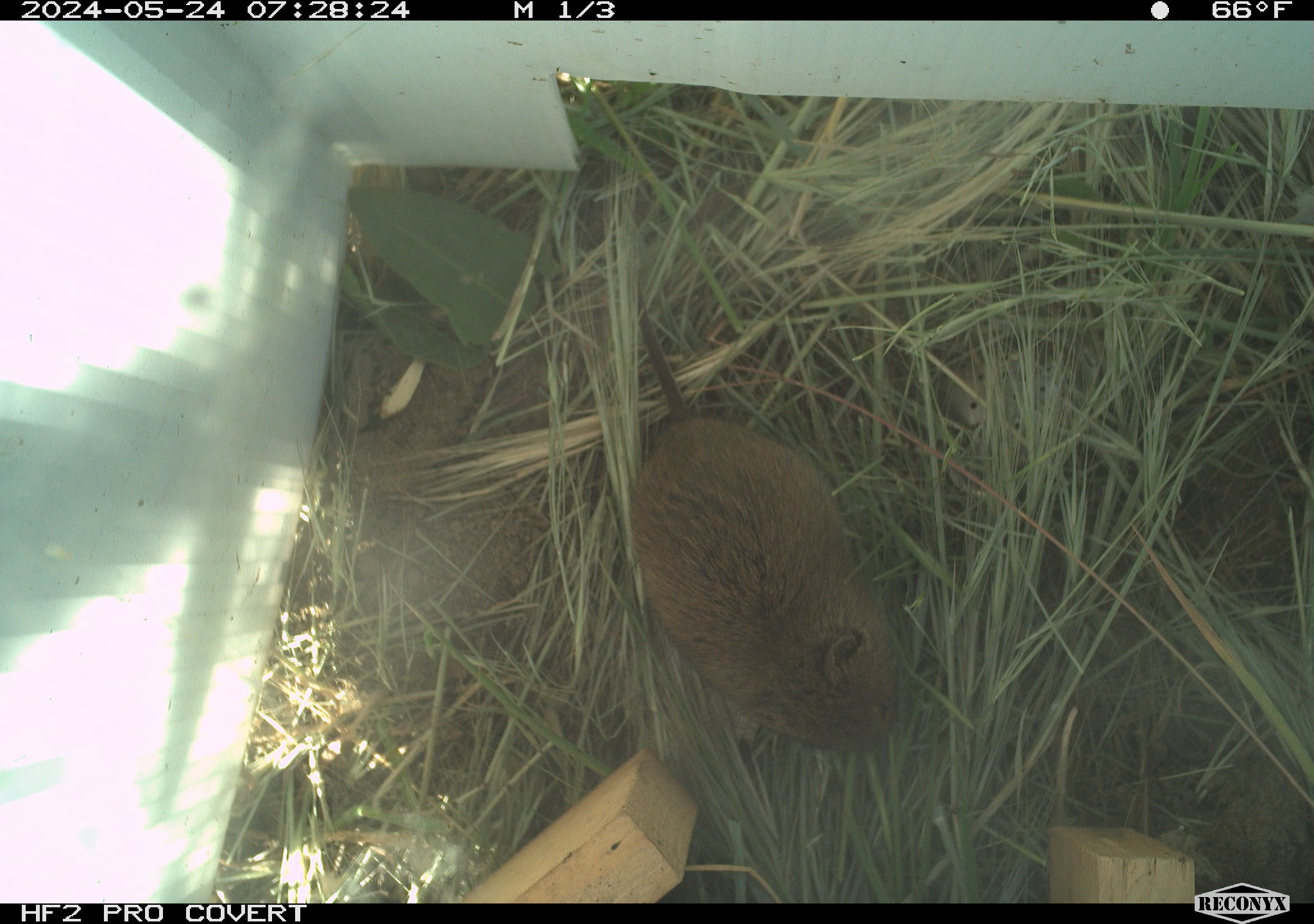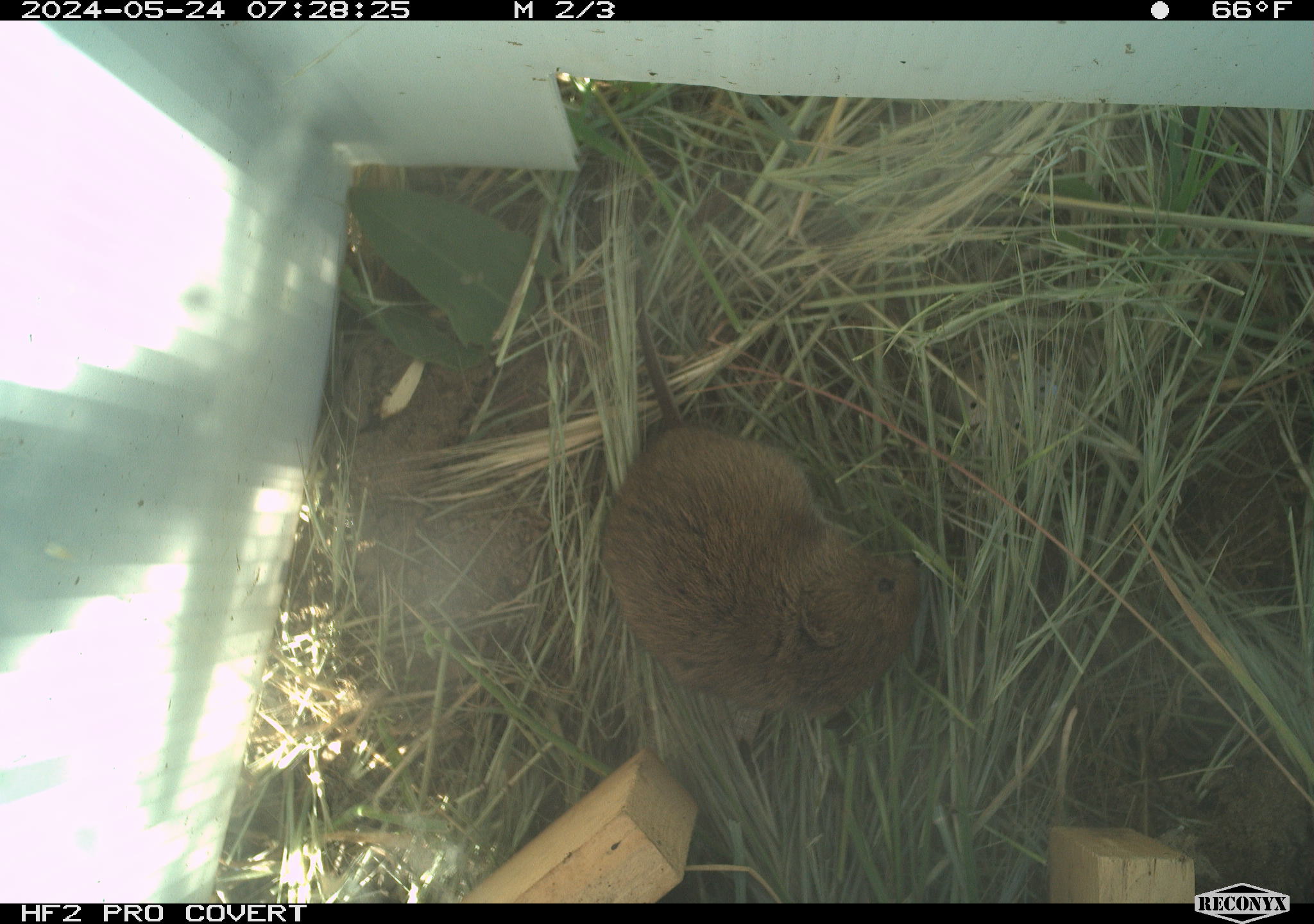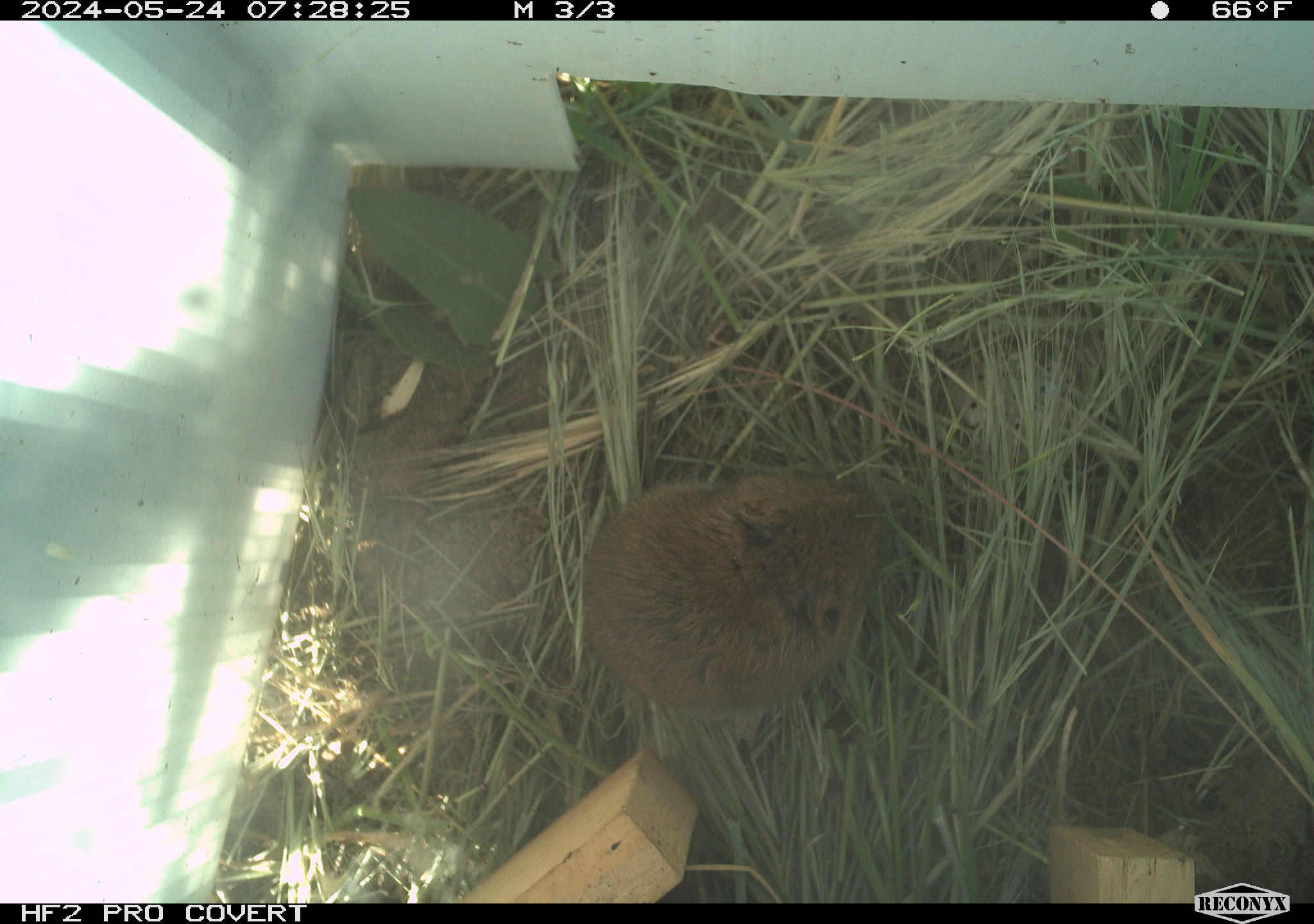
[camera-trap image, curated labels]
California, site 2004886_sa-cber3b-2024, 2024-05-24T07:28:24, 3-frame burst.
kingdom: Animalia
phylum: Chordata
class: Mammalia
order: Rodentia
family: Cricetidae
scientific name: Arvicolinae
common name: voles, lemmings, and muskrats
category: arvicolinae subfamily